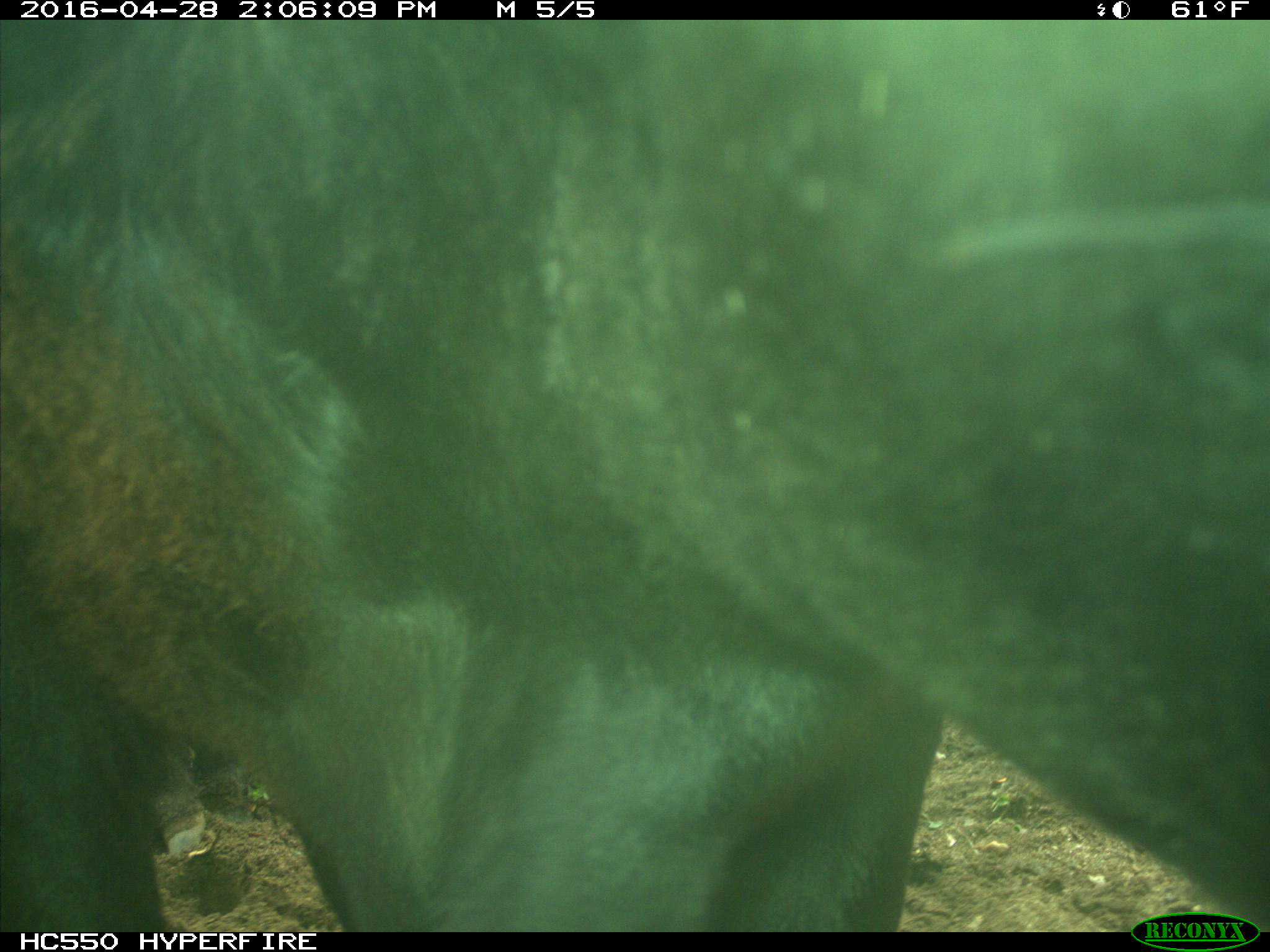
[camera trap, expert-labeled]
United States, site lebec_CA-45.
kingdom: Animalia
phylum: Chordata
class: Mammalia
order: Artiodactyla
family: Bovidae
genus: Bos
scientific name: Bos taurus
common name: domestic cow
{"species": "Bos taurus (domestic cow)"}